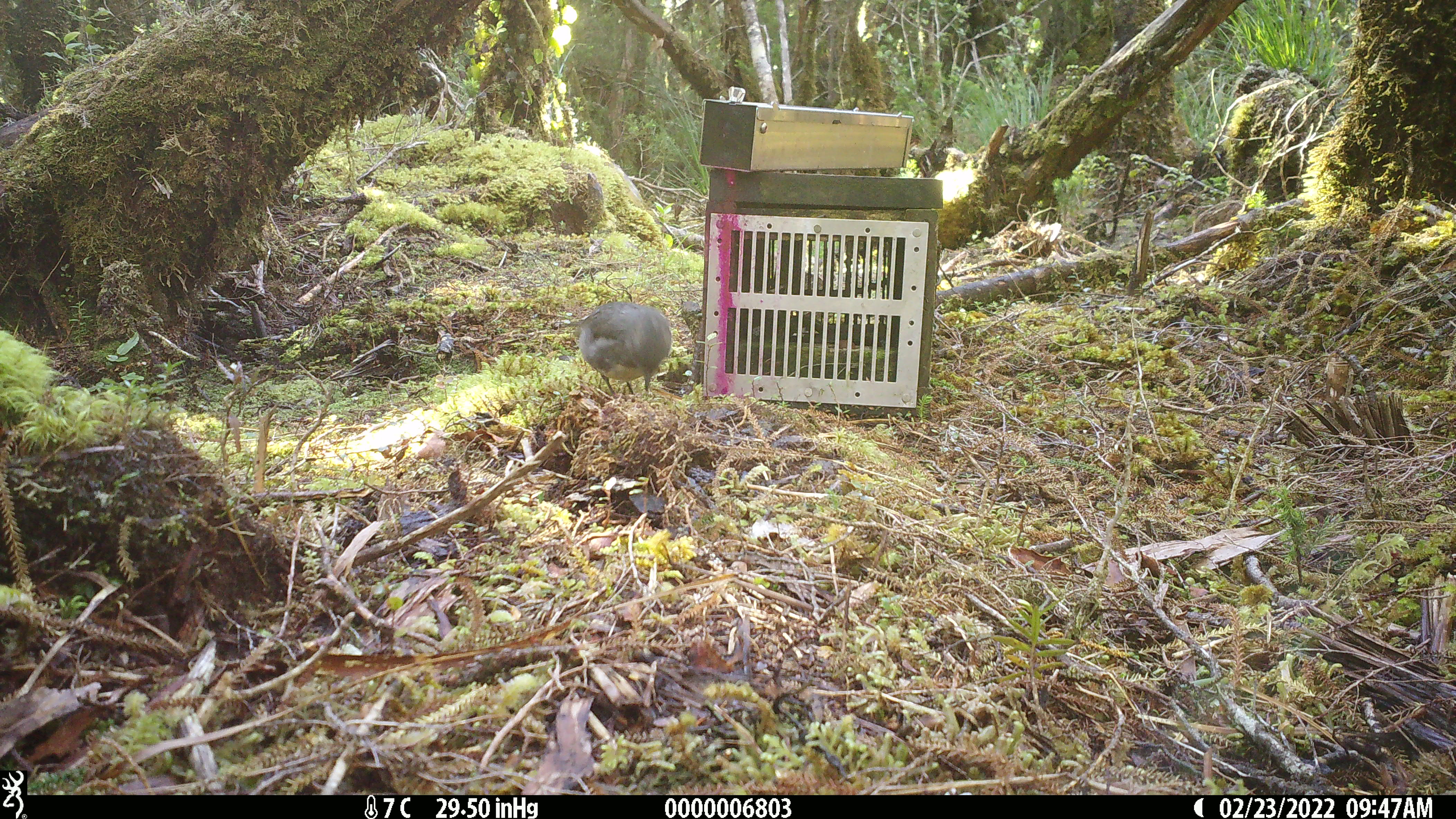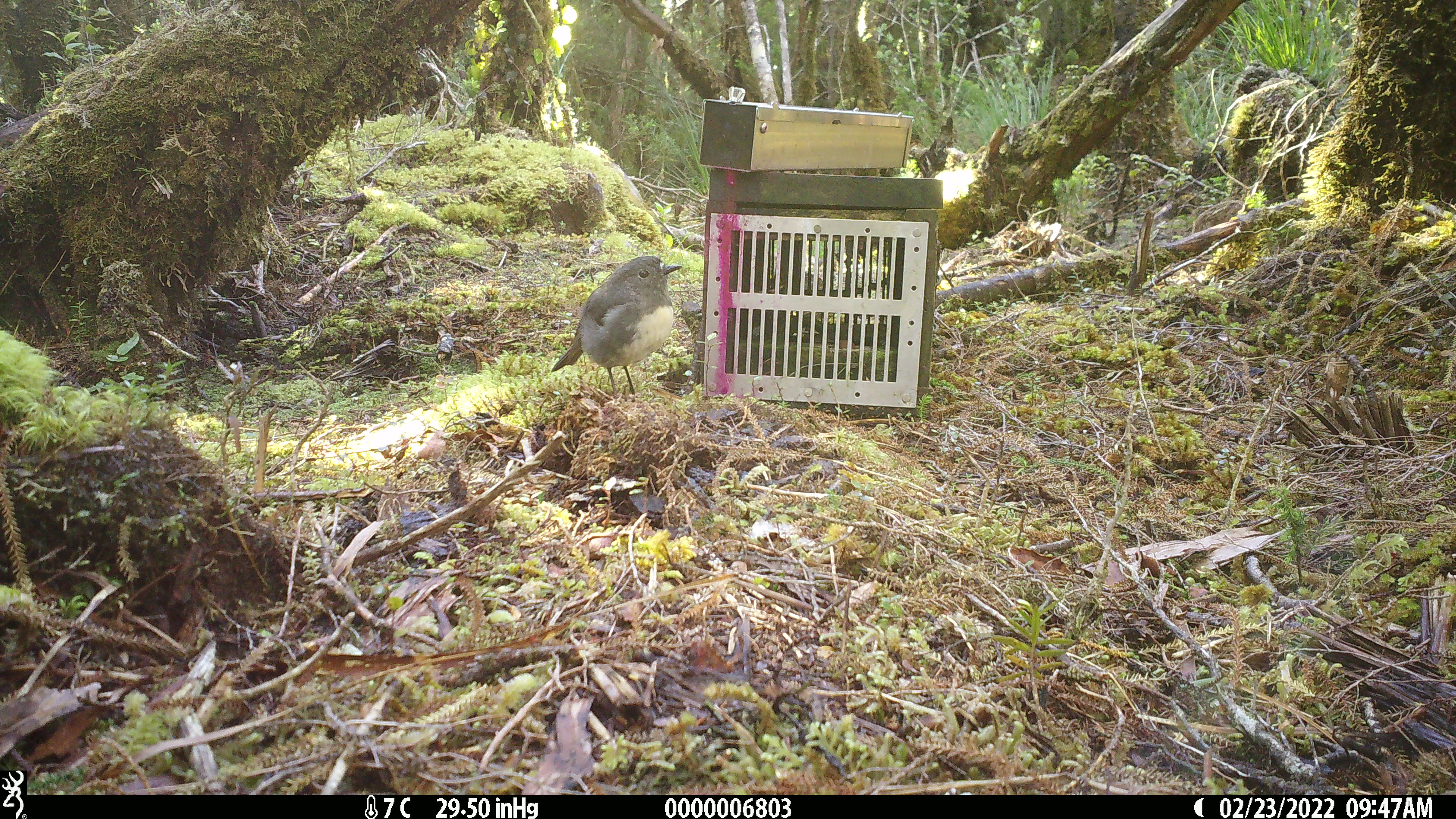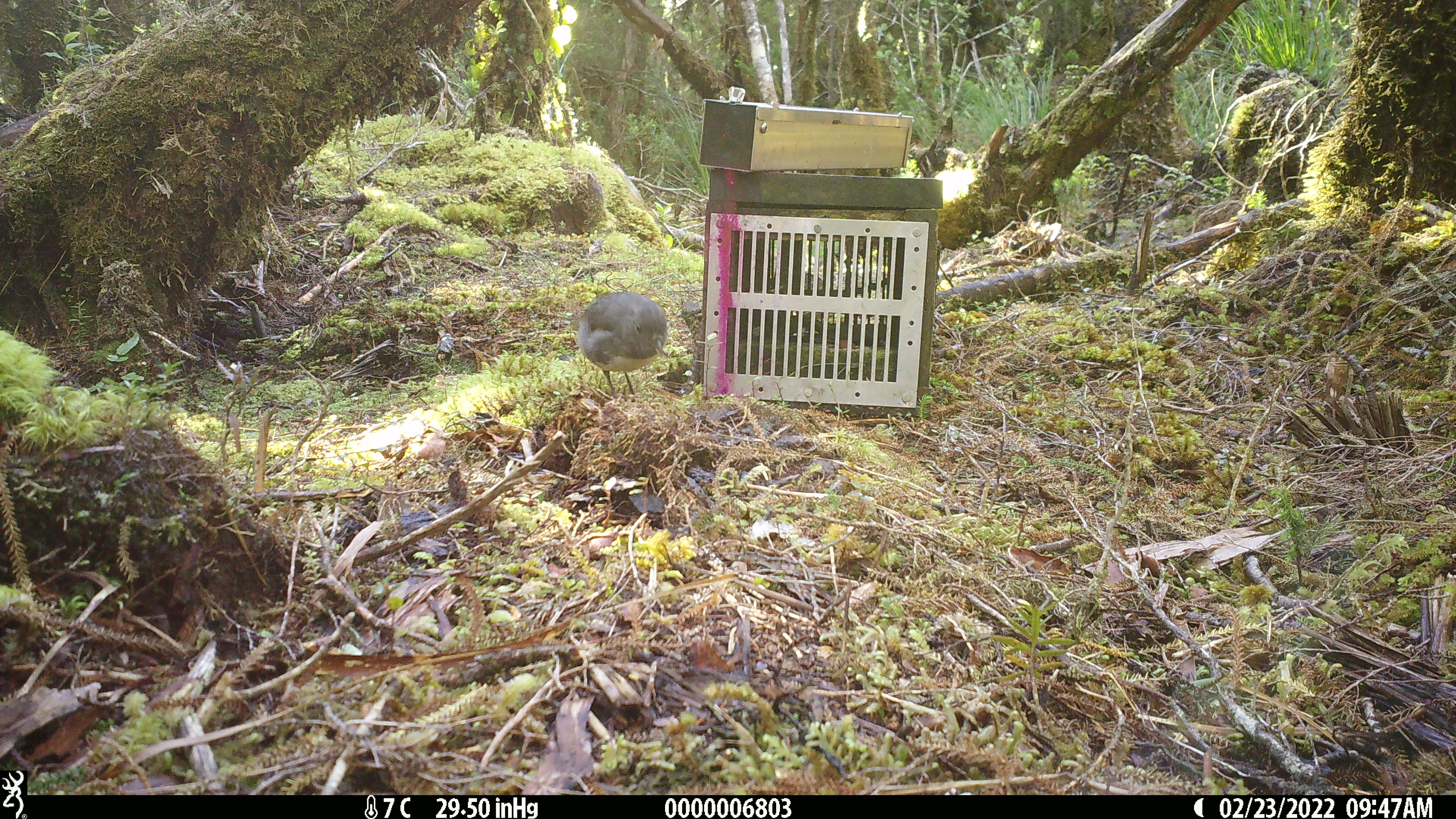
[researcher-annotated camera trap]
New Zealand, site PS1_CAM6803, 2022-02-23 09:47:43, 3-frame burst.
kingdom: Animalia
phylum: Chordata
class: Aves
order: Passeriformes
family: Petroicidae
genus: Petroica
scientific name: Petroica australis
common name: new zealand robin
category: robin